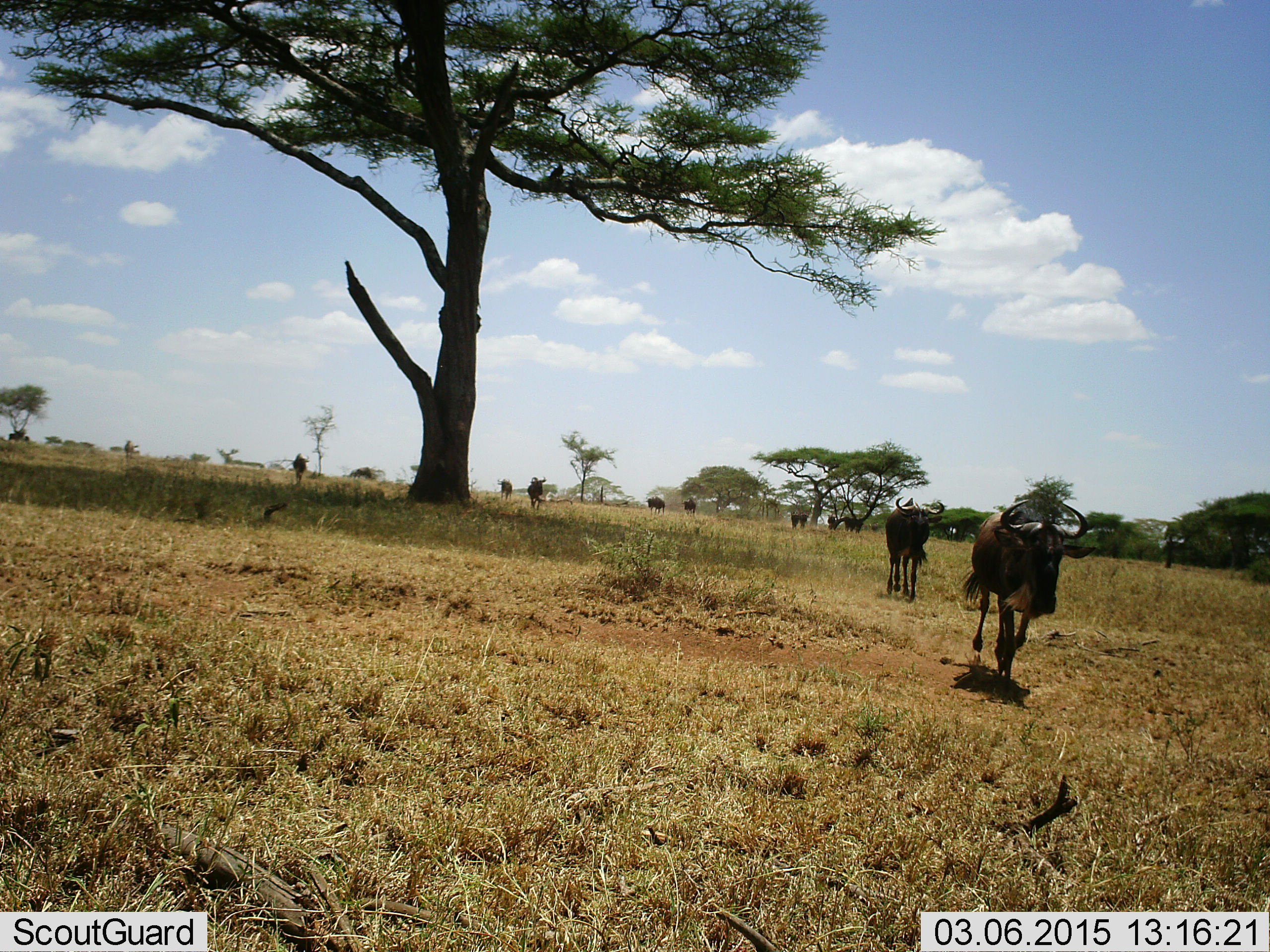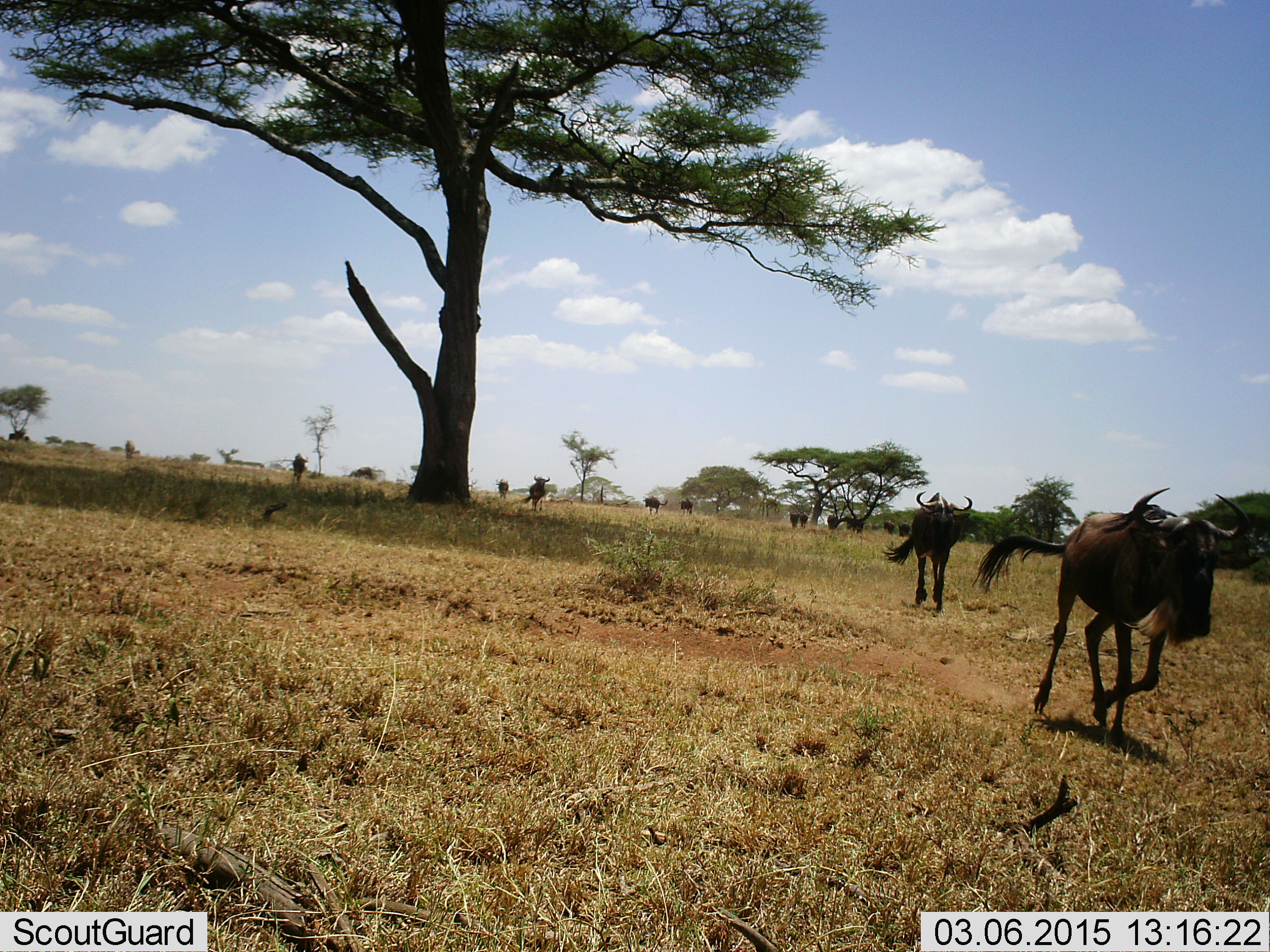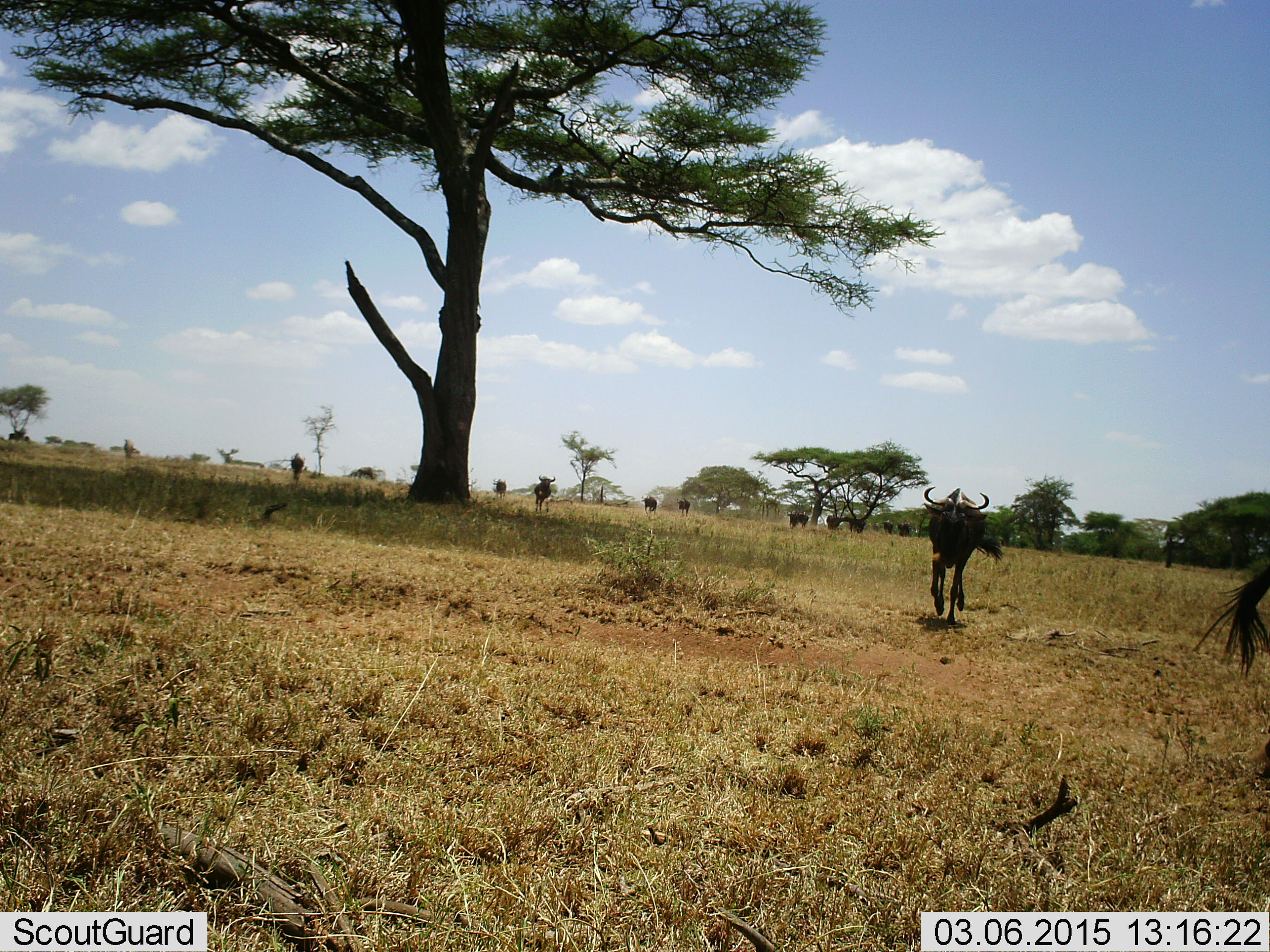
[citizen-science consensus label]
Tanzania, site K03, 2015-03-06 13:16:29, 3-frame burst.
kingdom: Animalia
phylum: Chordata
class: Mammalia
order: Artiodactyla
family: Bovidae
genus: Connochaetes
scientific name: Connochaetes taurinus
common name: blue wildebeest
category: wildebeest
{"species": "wildebeest (blue wildebeest) (Connochaetes taurinus)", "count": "11-50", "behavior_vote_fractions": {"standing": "30%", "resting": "0%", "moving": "90%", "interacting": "0%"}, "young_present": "0%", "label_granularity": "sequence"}